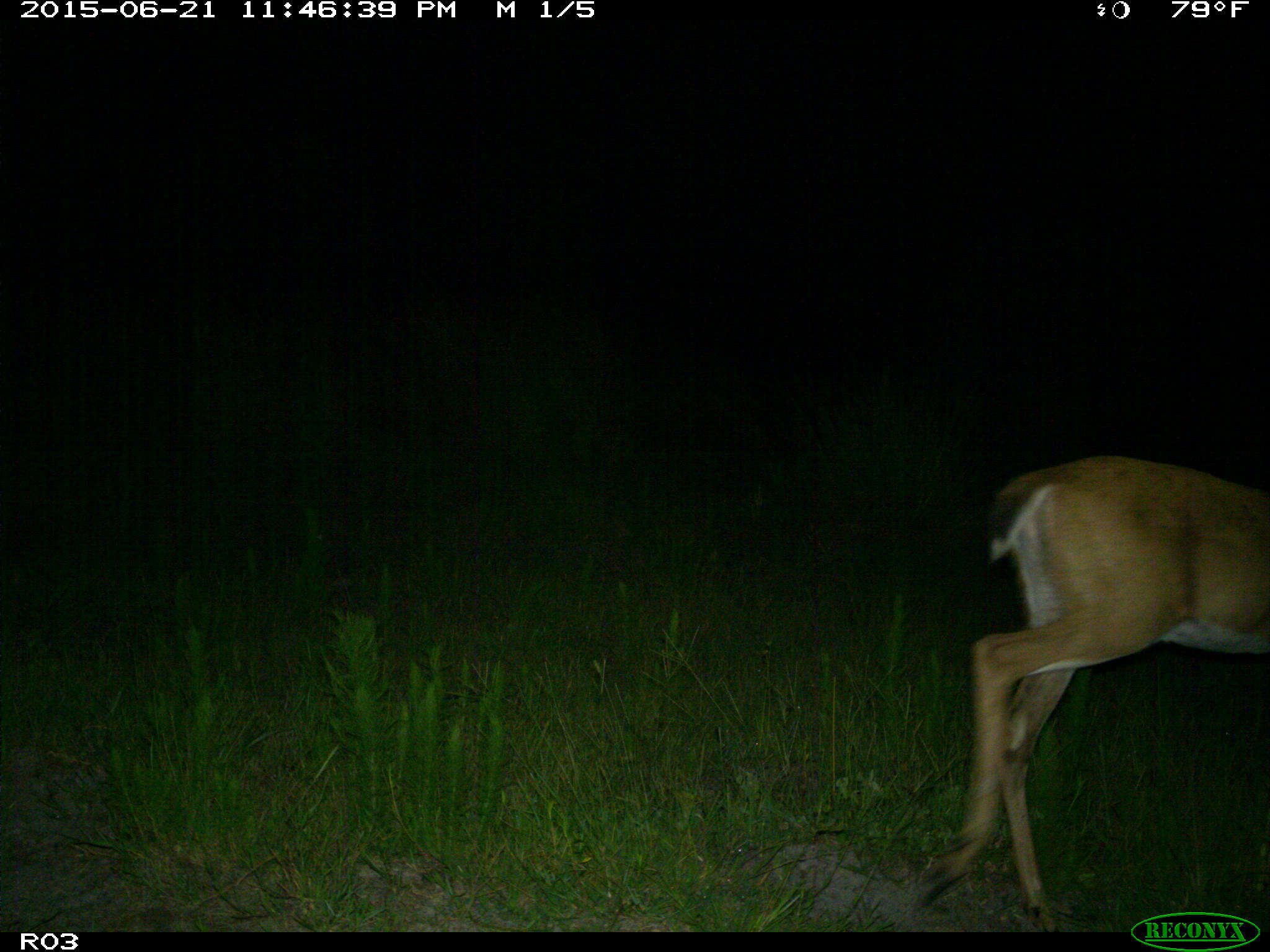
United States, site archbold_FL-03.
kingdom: Animalia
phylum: Chordata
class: Mammalia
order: Artiodactyla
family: Cervidae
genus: Odocoileus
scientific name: Odocoileus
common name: deer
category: unidentified deer